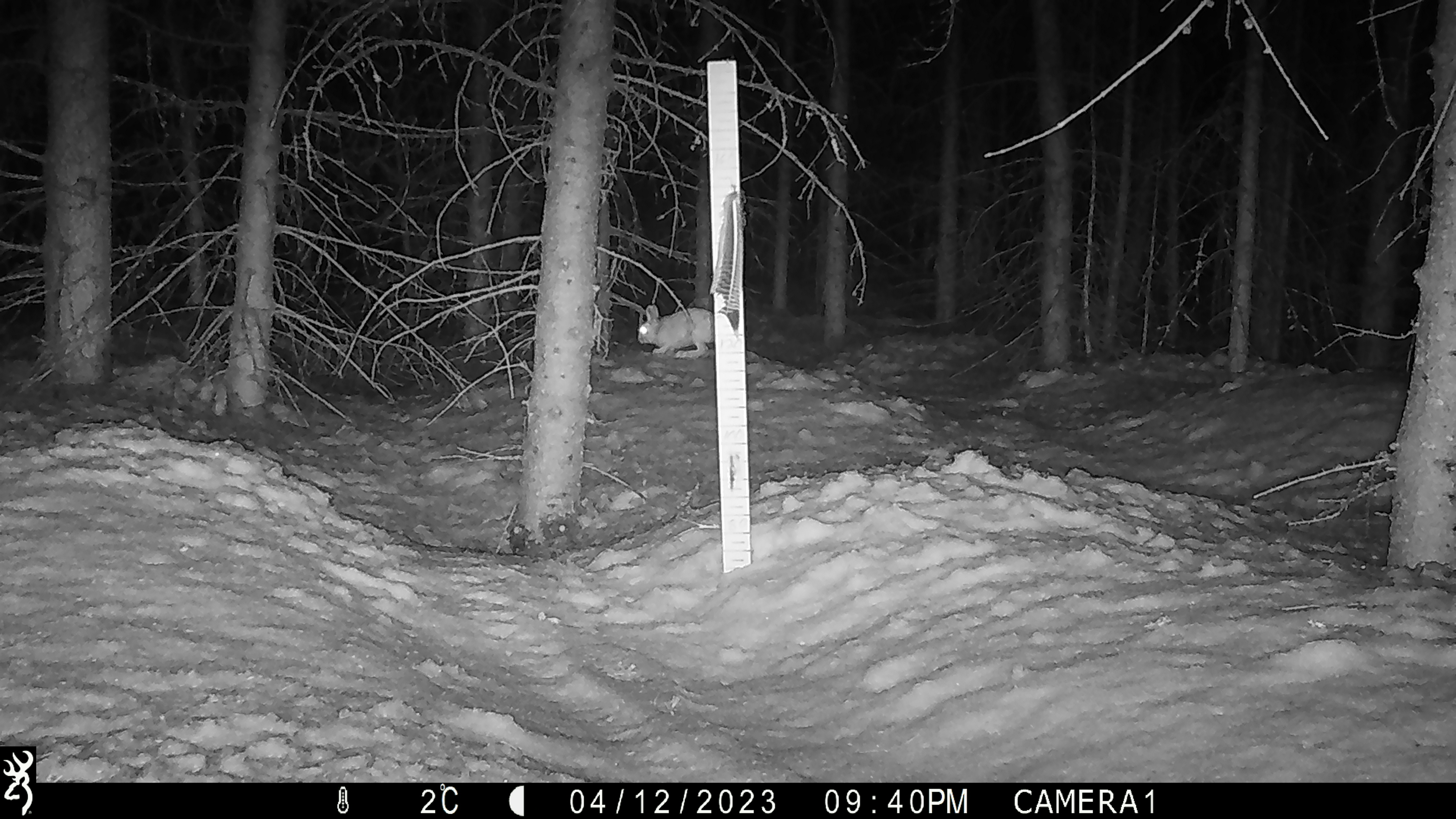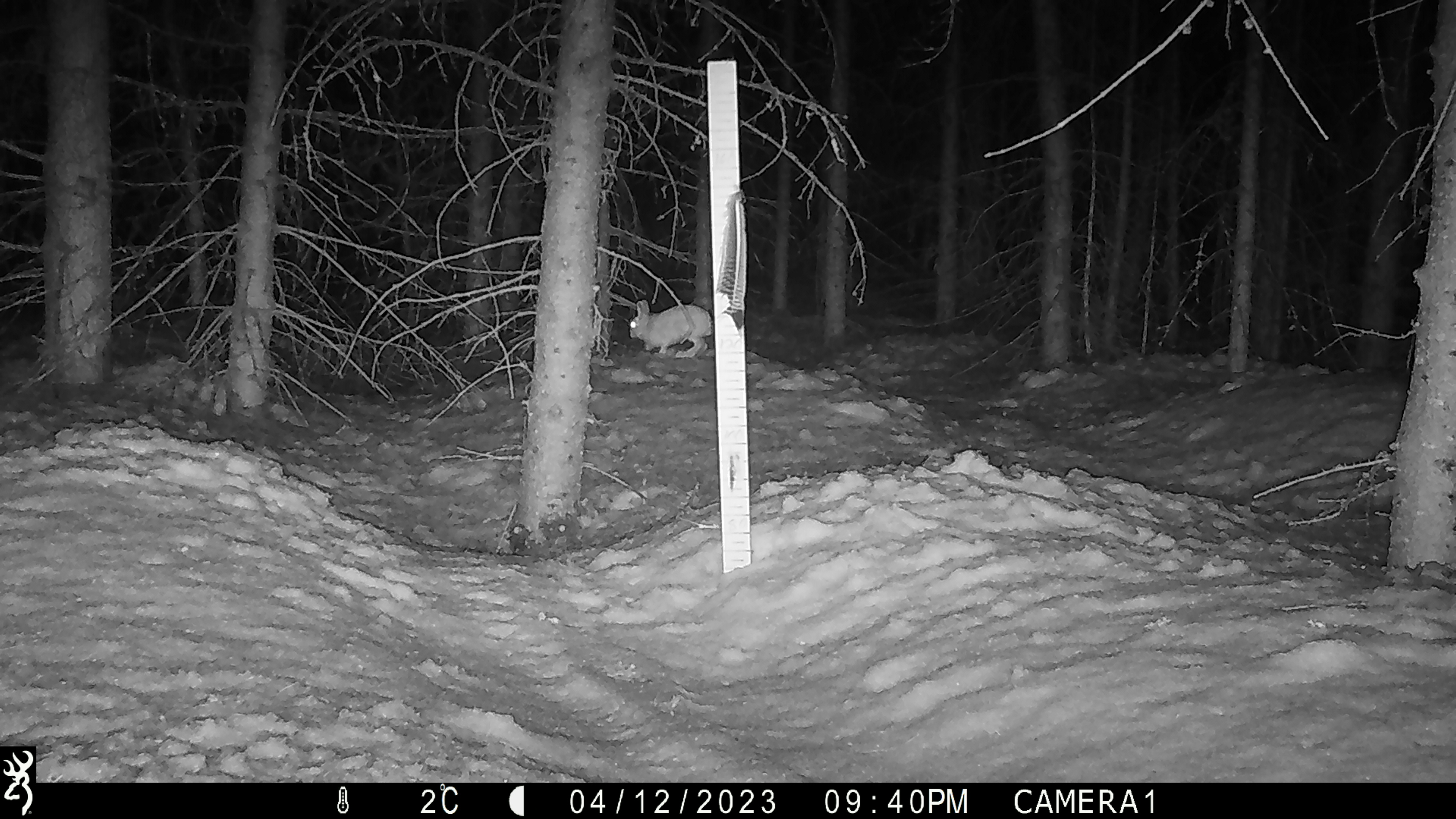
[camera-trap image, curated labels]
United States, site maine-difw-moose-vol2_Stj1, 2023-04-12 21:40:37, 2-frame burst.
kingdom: Animalia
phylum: Chordata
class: Mammalia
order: Lagomorpha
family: Leporidae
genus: Lepus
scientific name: Lepus americanus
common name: snowshoe hare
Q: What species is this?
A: Snowshoe hare (Lepus americanus).